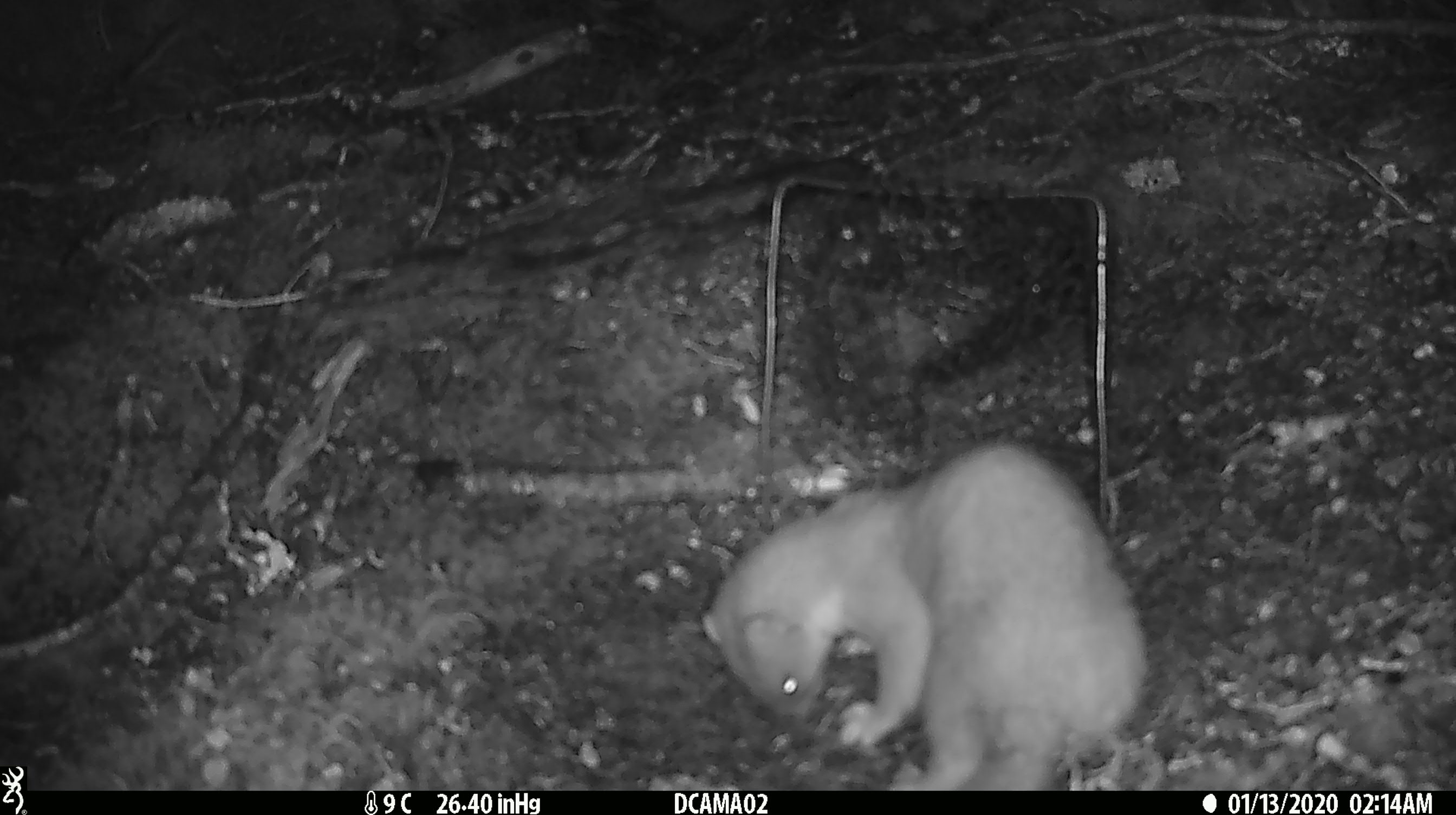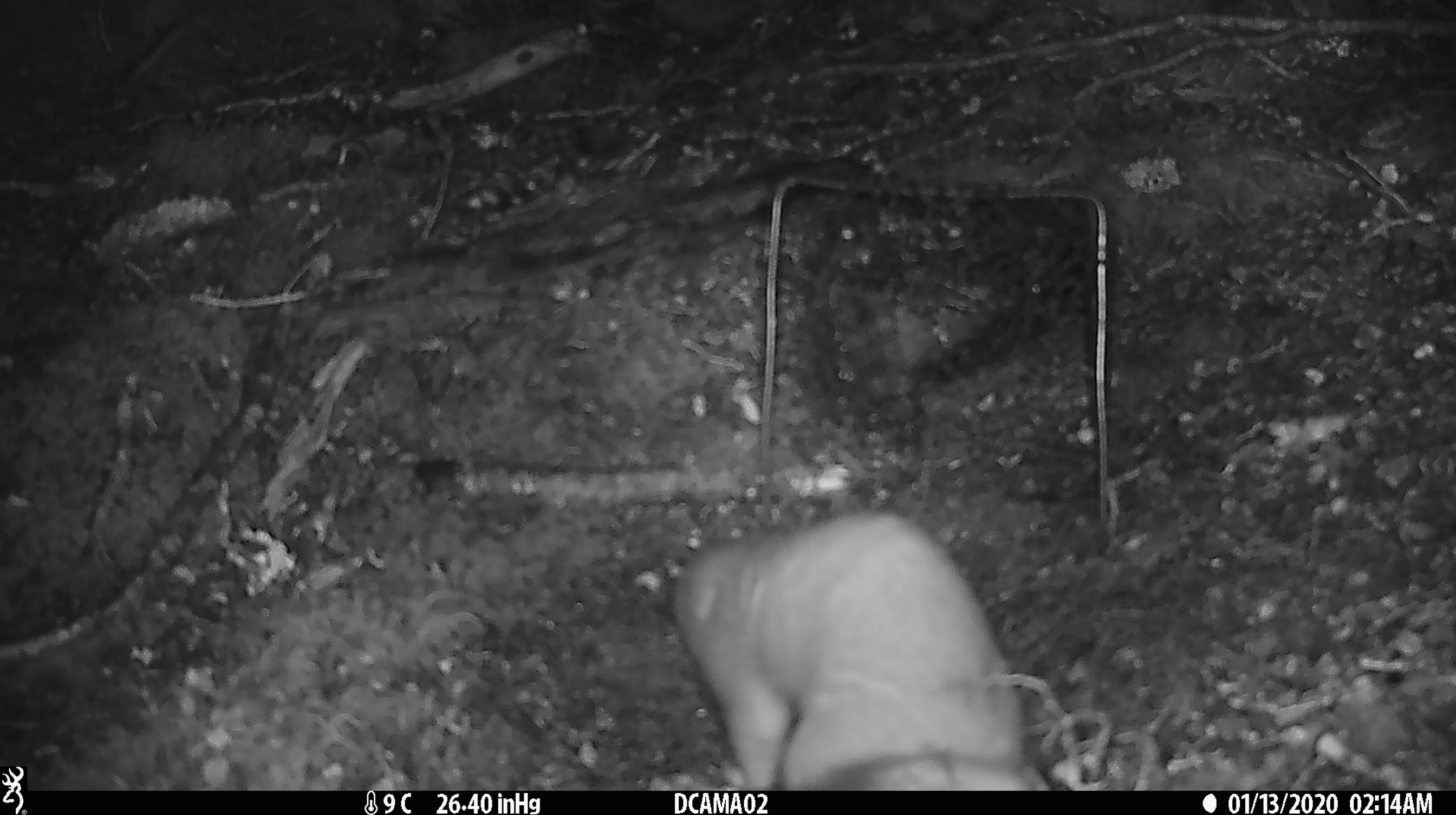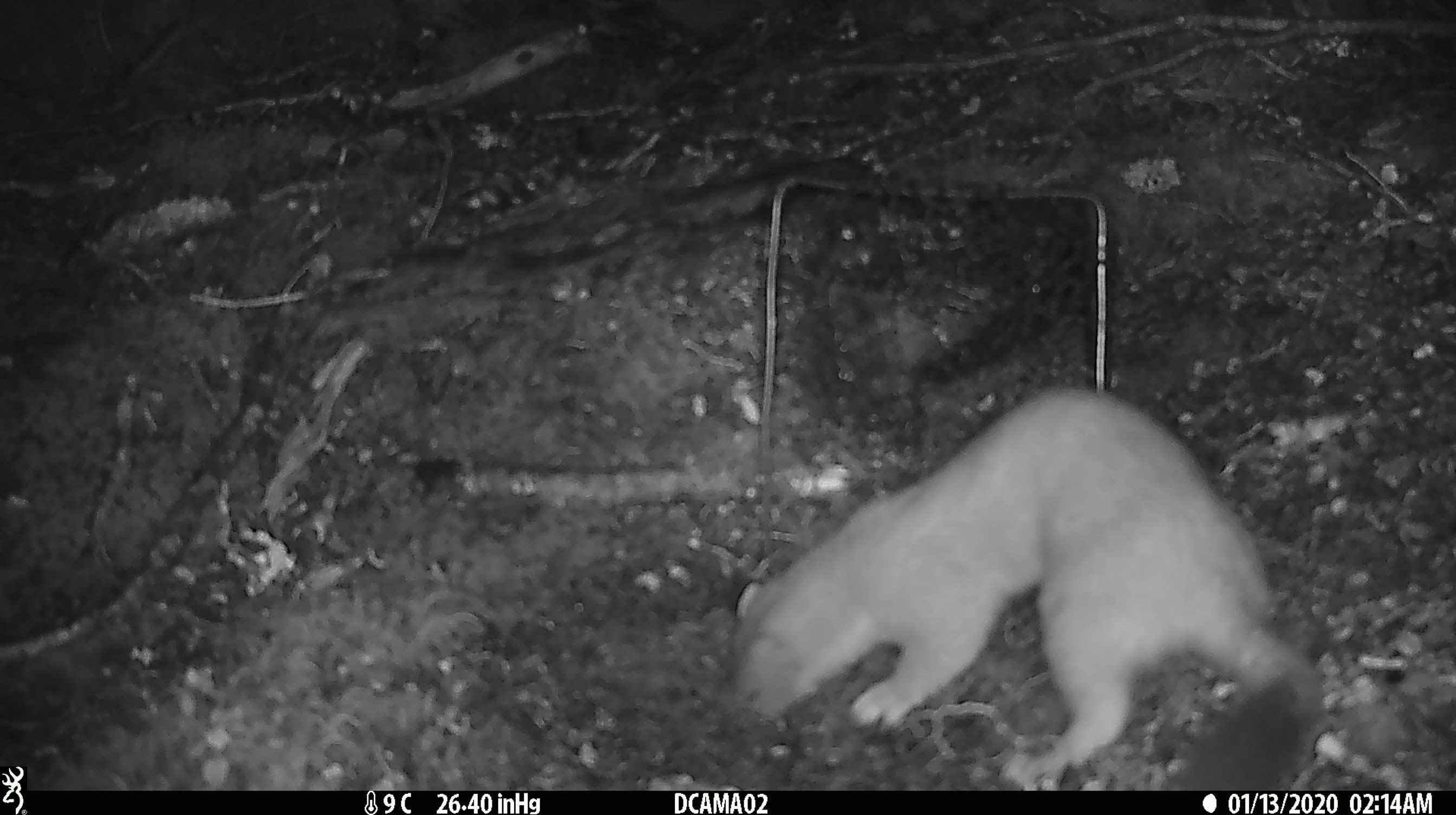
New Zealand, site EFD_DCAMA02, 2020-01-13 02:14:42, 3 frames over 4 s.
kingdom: Animalia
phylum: Chordata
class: Mammalia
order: Carnivora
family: Mustelidae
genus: Mustela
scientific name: Mustela erminea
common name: stoat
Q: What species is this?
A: Stoat (Mustela erminea).